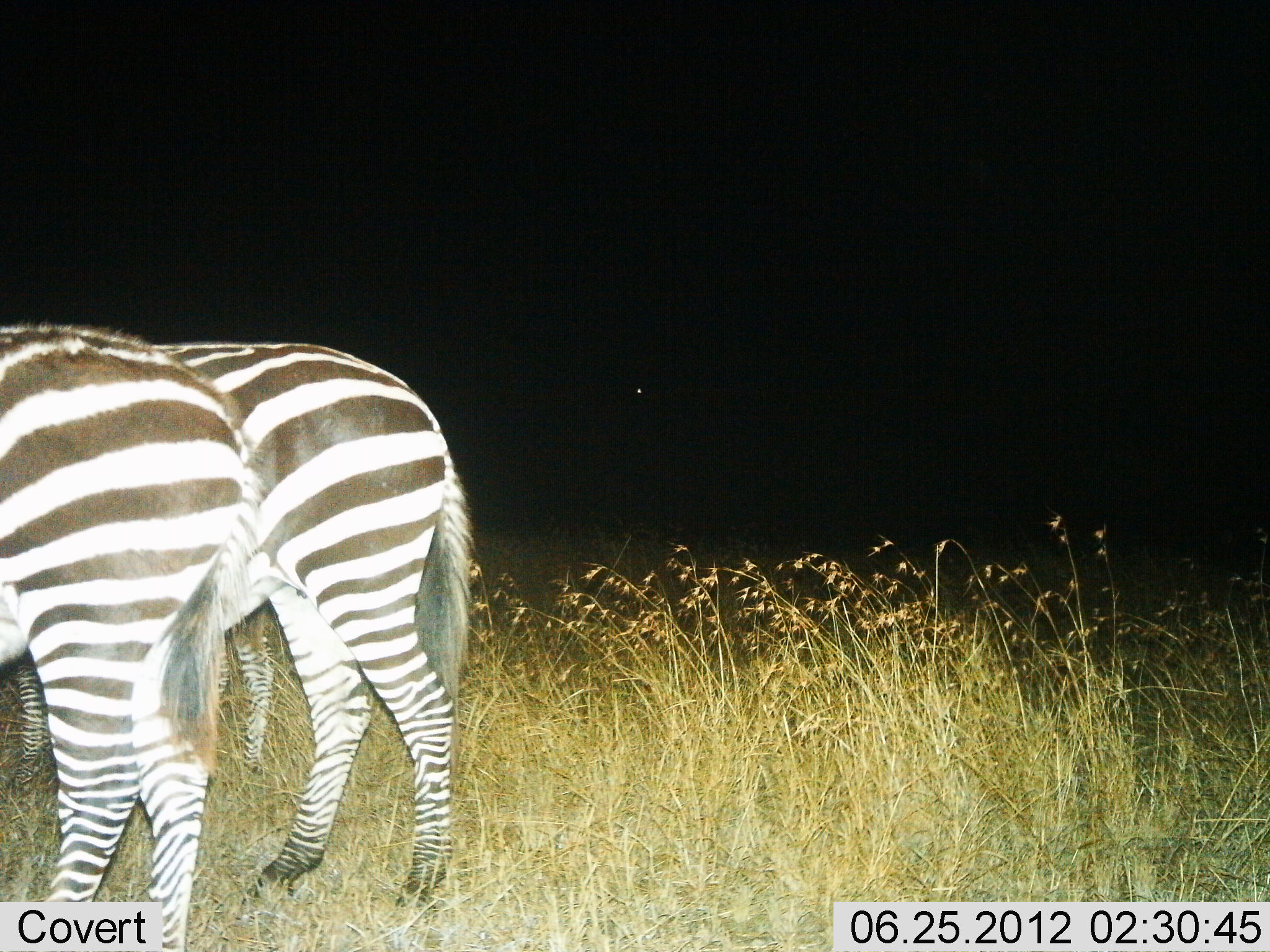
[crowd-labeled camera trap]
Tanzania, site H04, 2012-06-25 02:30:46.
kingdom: Animalia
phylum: Chordata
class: Mammalia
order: Perissodactyla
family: Equidae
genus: Equus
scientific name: Equus quagga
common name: plains zebra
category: zebra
Zebra (plains zebra) (Equus quagga), count 2. Behavior (volunteer vote fractions): standing 100%, resting 0%, moving 0%, interacting 0%. Young present (vote fraction): 10%. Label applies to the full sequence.